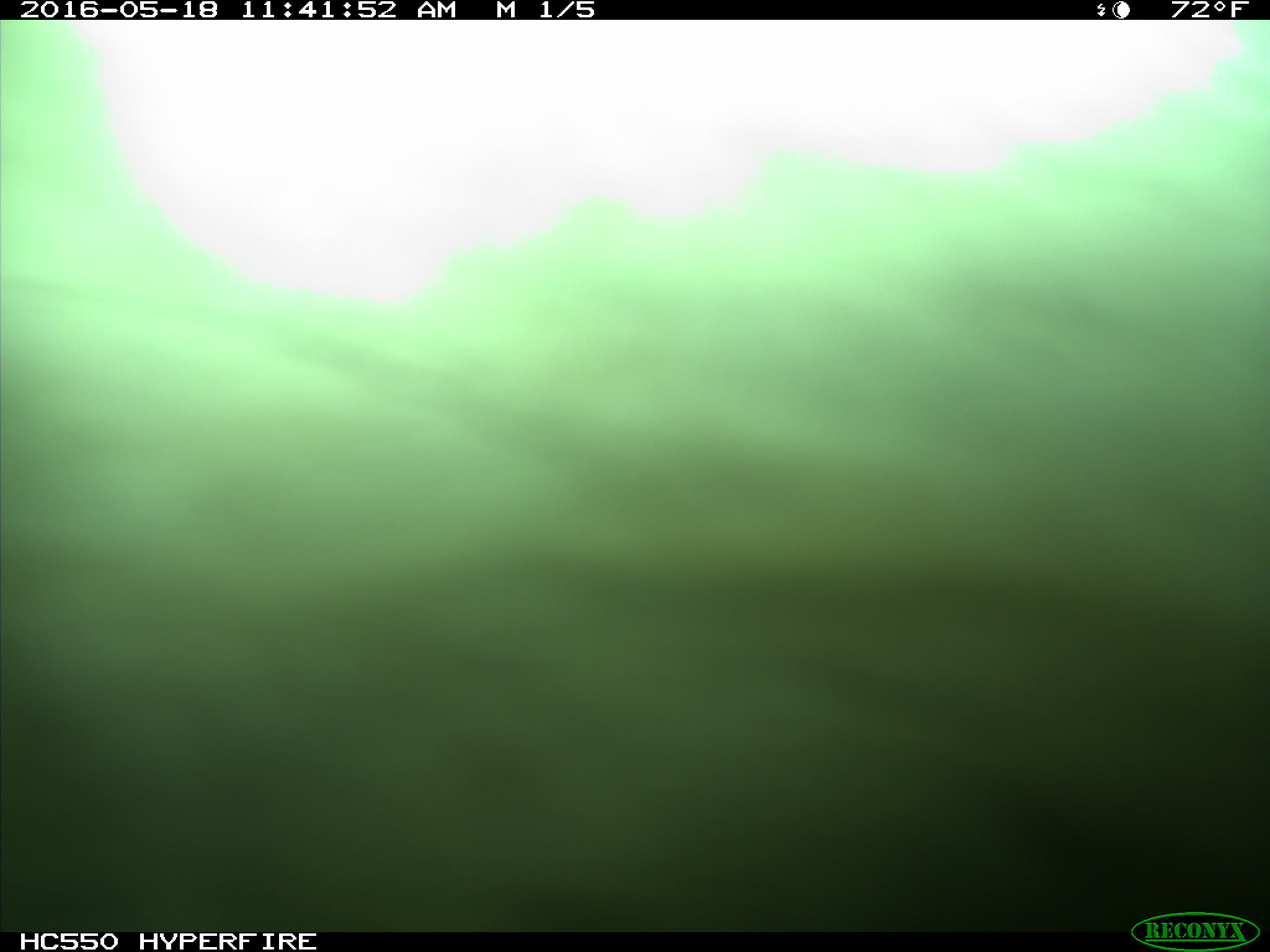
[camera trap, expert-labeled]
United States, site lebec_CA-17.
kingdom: Animalia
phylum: Chordata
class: Mammalia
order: Artiodactyla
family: Bovidae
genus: Bos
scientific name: Bos taurus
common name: domestic cow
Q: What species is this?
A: Bos taurus (domestic cow).